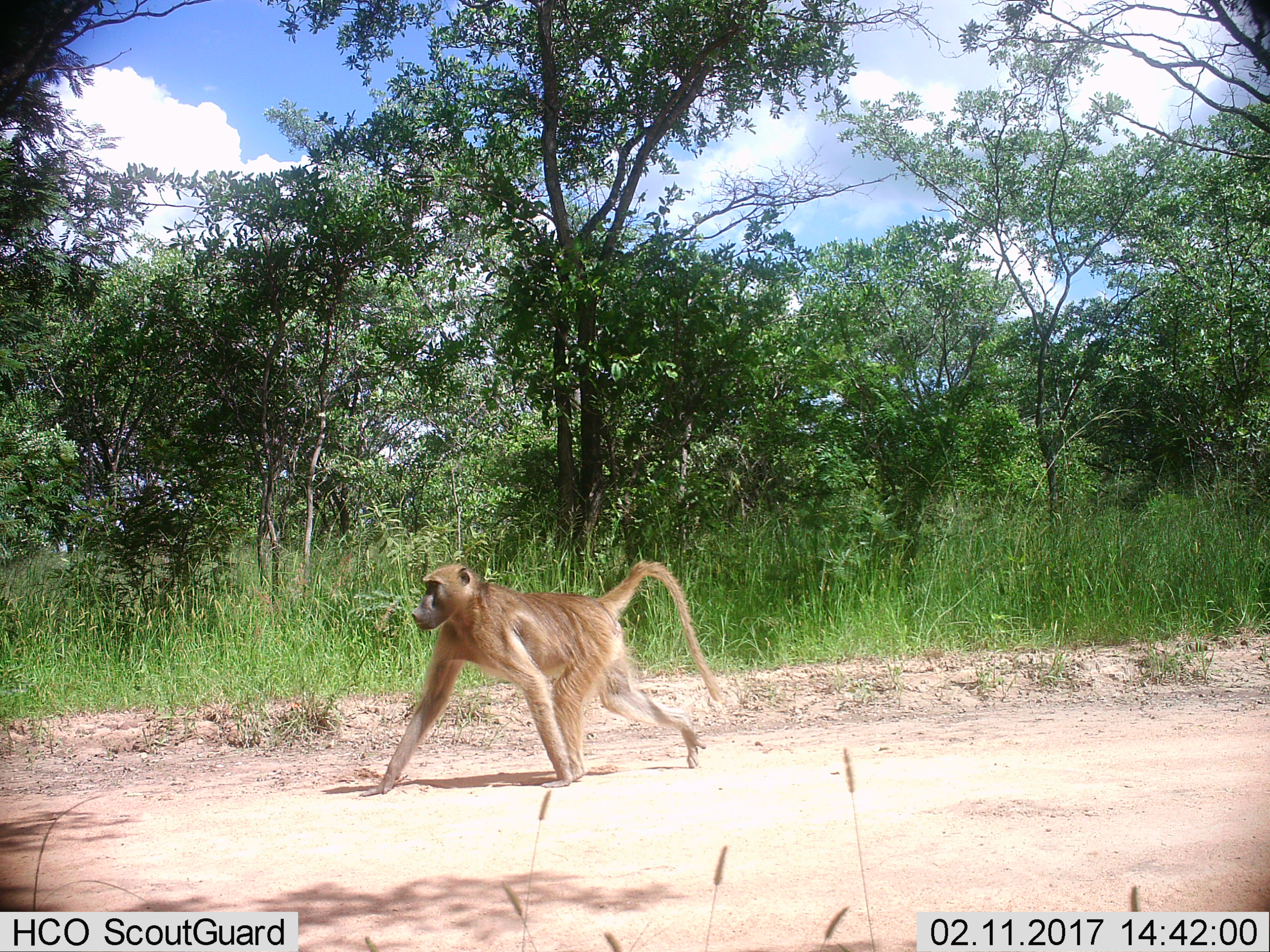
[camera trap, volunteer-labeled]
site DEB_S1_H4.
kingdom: Animalia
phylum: Chordata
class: Mammalia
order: Primates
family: Cercopithecidae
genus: Papio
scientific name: Papio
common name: baboon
Baboon (Papio), count 1. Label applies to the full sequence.